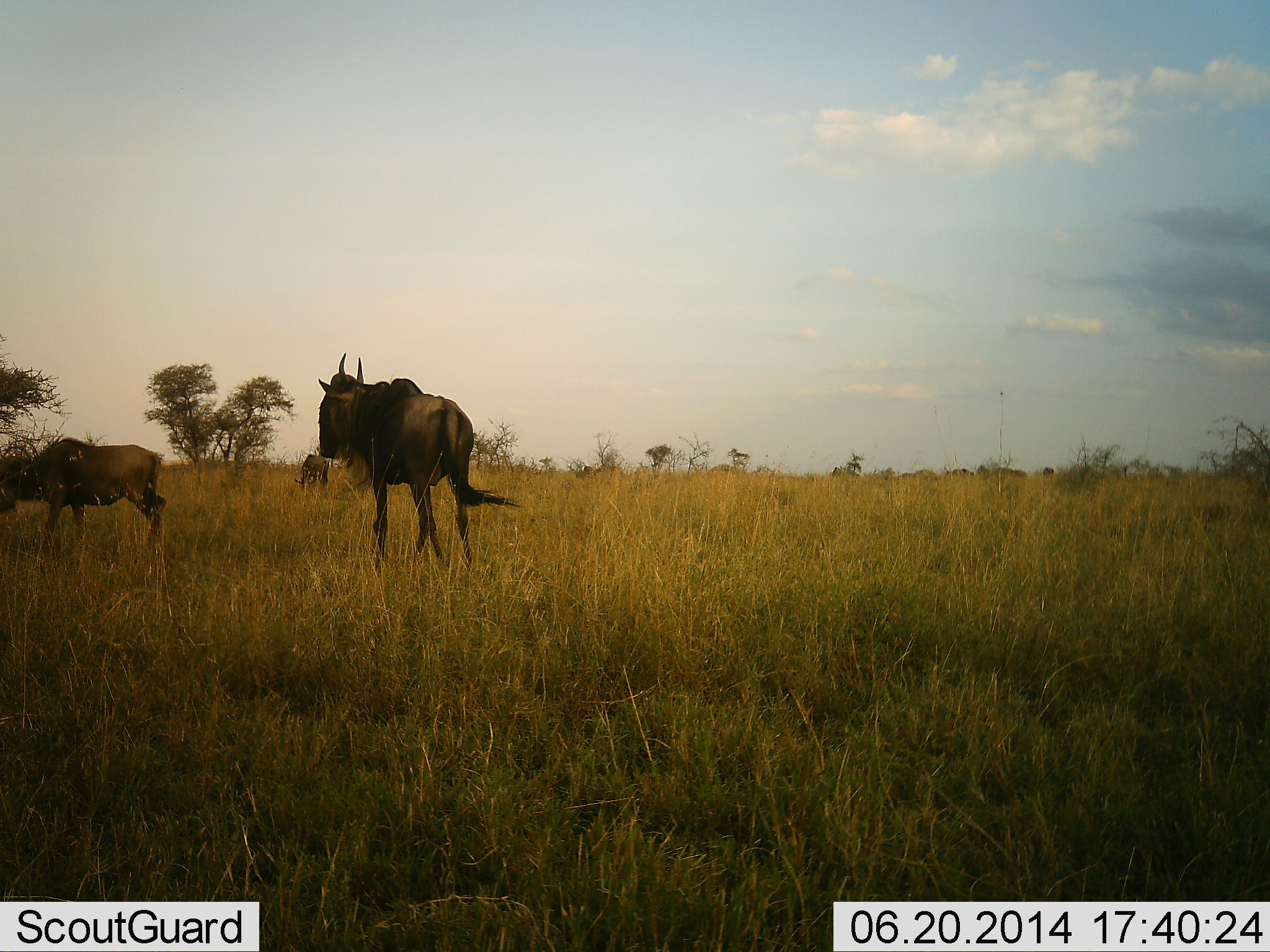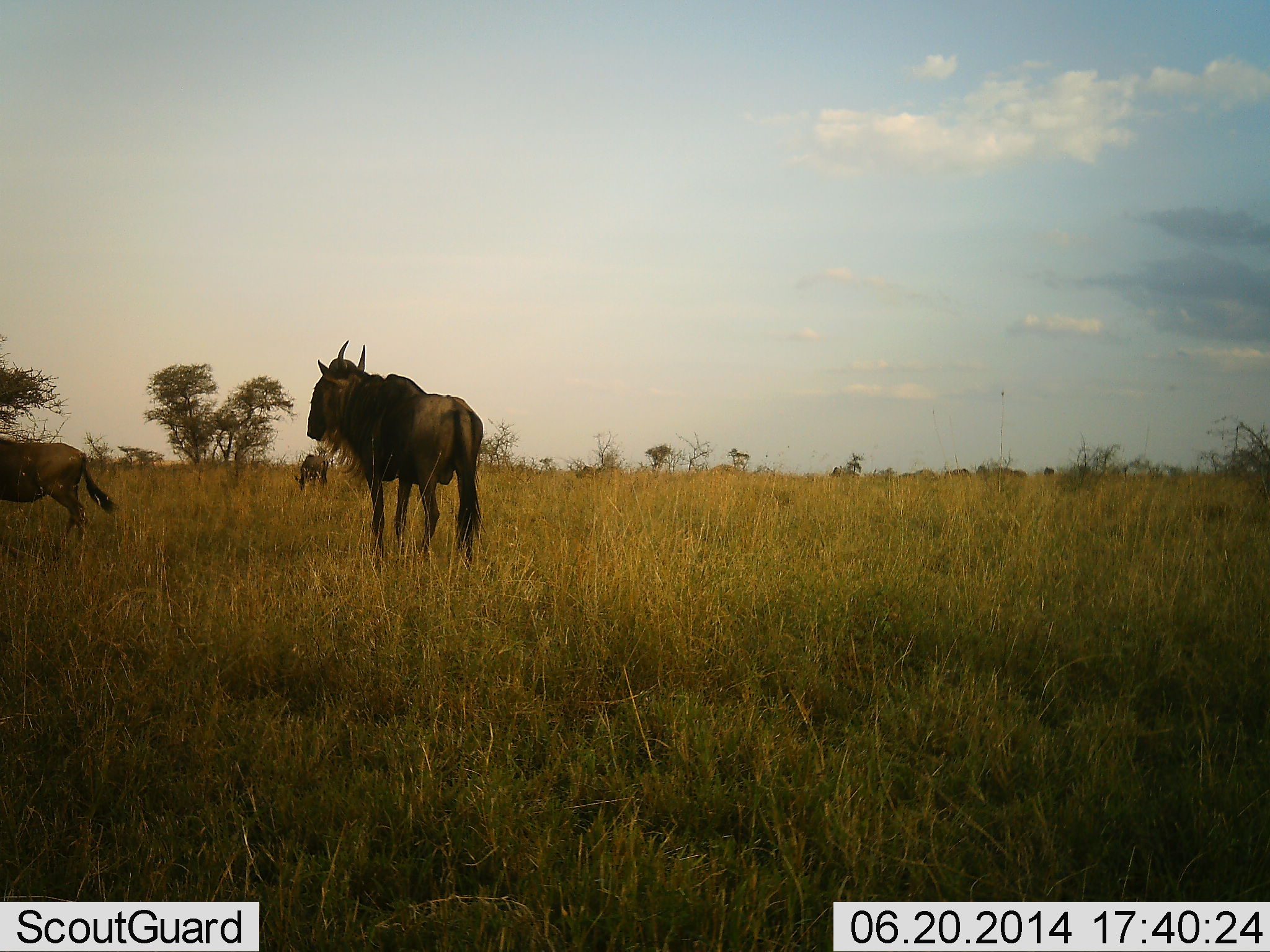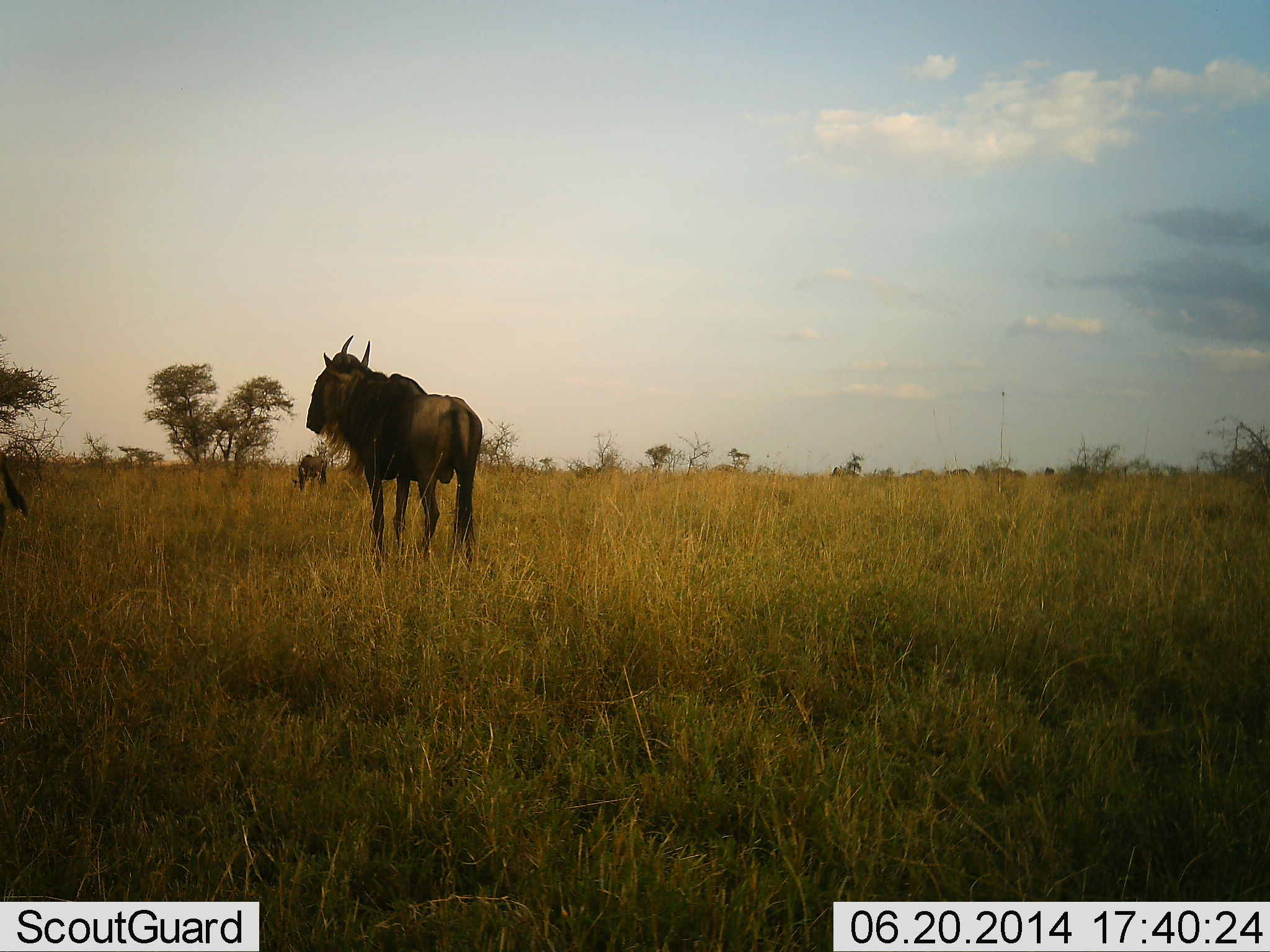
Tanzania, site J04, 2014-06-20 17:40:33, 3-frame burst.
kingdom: Animalia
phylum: Chordata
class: Mammalia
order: Artiodactyla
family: Bovidae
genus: Connochaetes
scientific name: Connochaetes taurinus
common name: blue wildebeest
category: wildebeest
Wildebeest (blue wildebeest) (Connochaetes taurinus), count 3. Behavior (volunteer vote fractions): standing 90%, resting 0%, moving 80%, interacting 0%. Young present (vote fraction): 0%. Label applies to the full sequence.